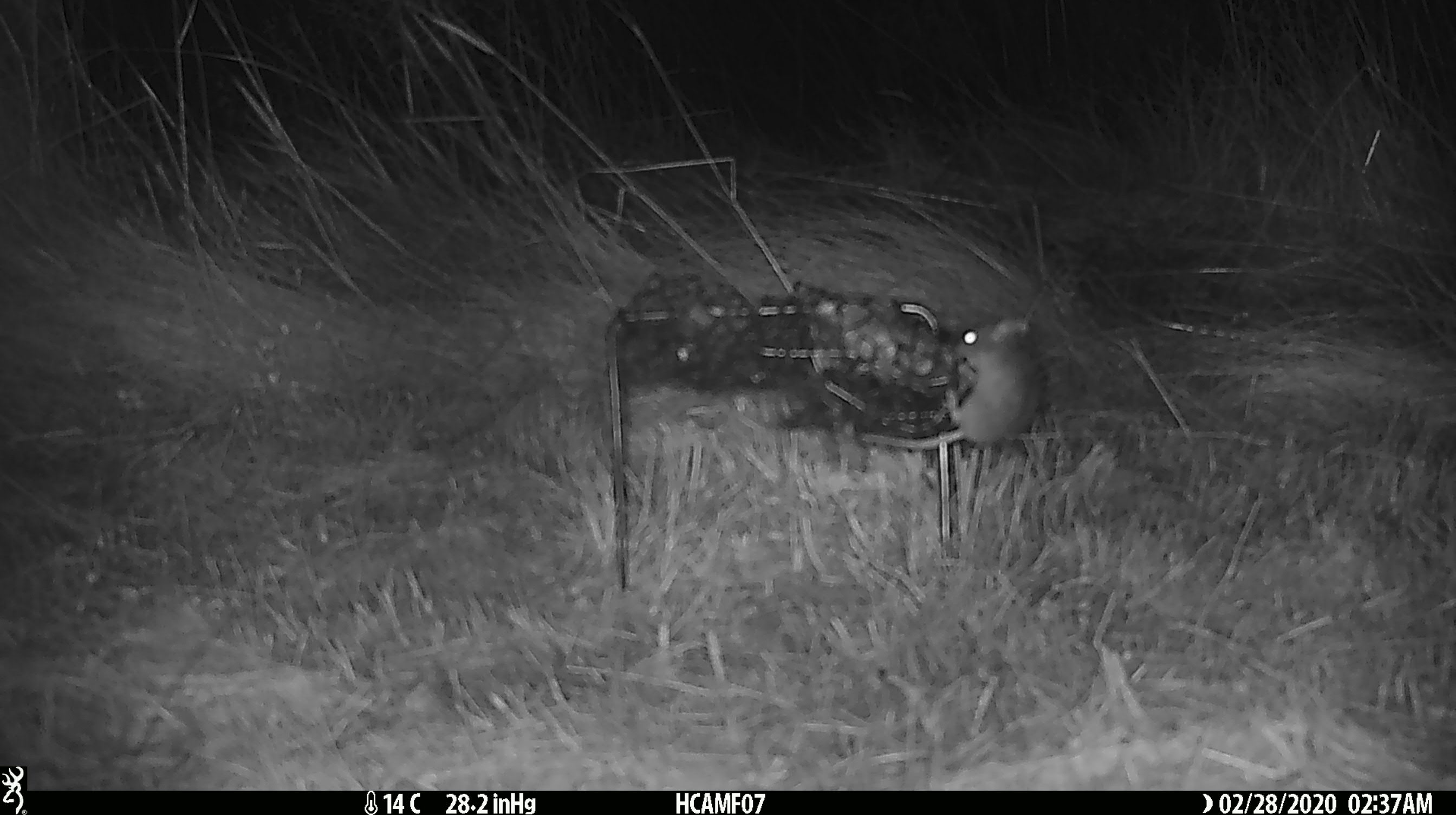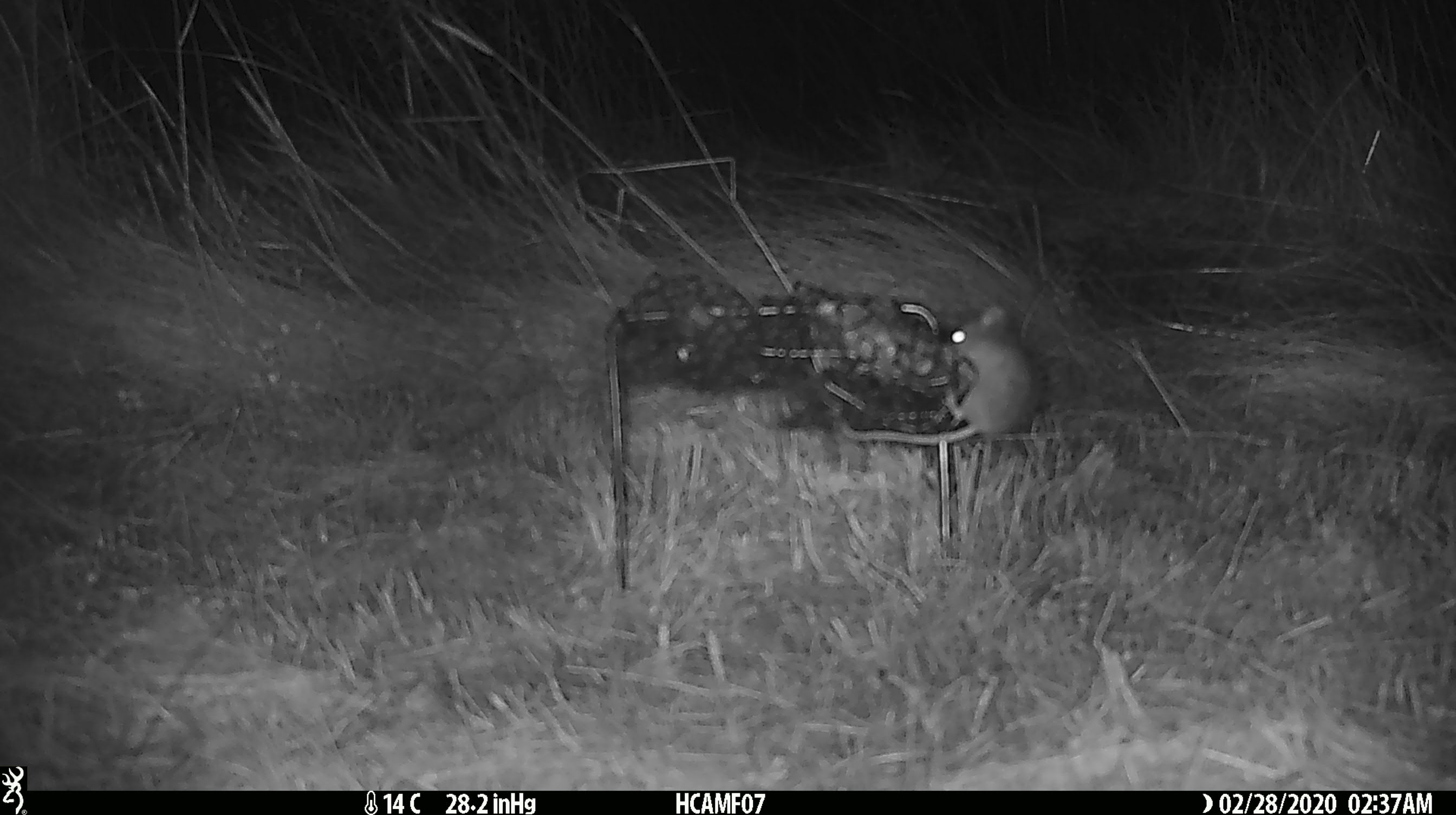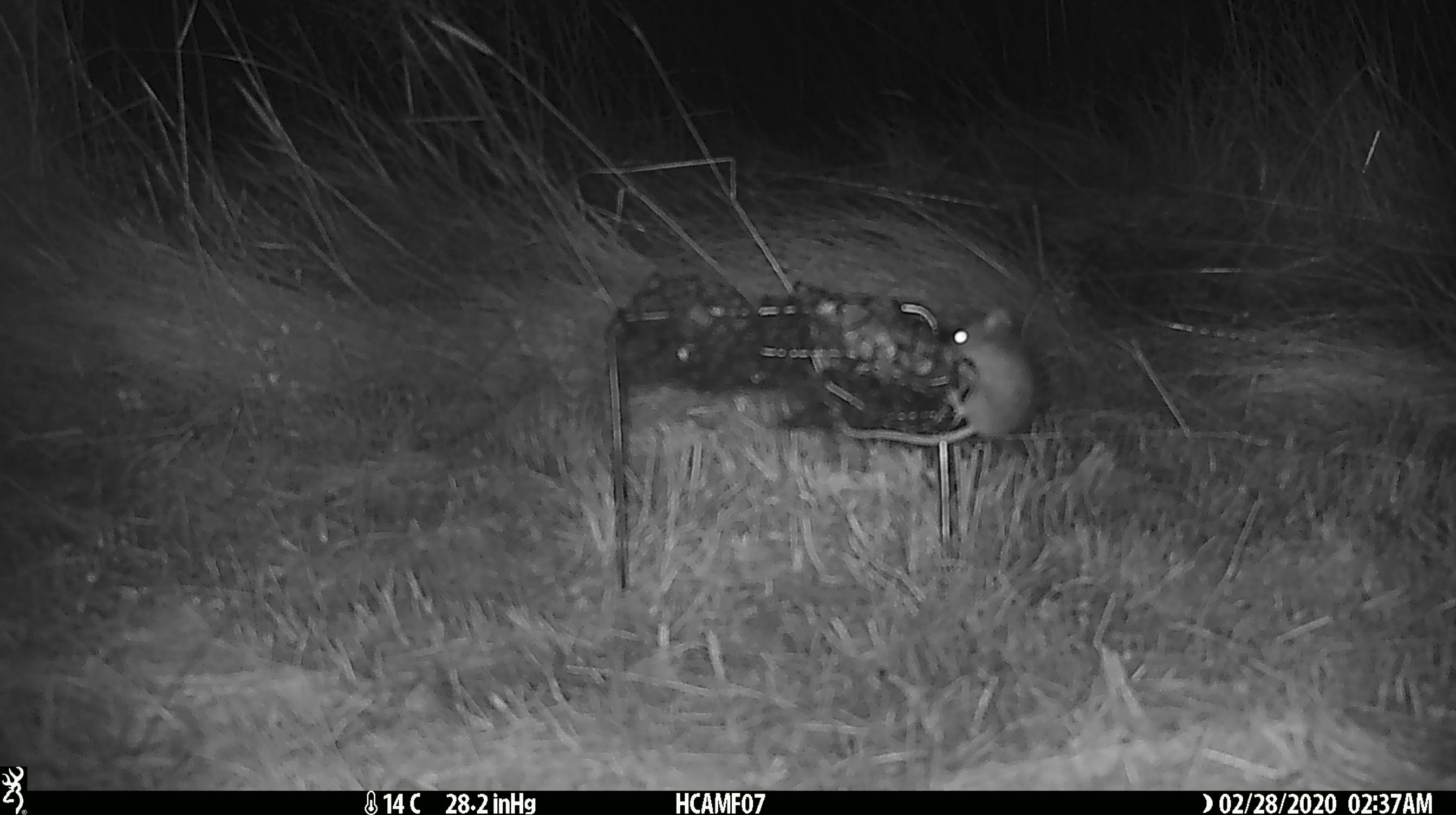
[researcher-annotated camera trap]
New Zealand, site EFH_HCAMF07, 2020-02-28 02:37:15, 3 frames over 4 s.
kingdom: Animalia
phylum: Chordata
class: Mammalia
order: Rodentia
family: Muridae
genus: Mus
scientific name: Mus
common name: mouse